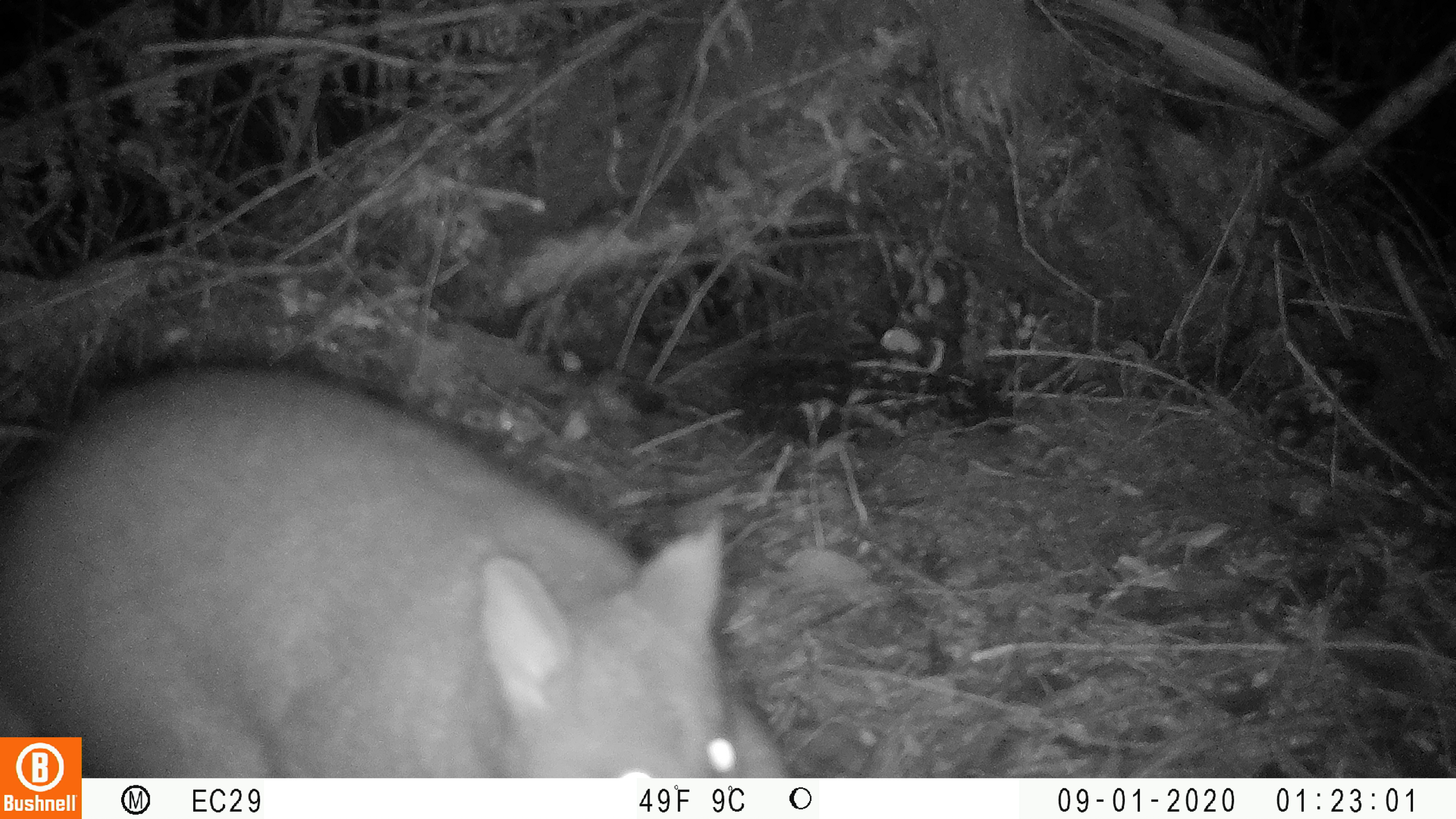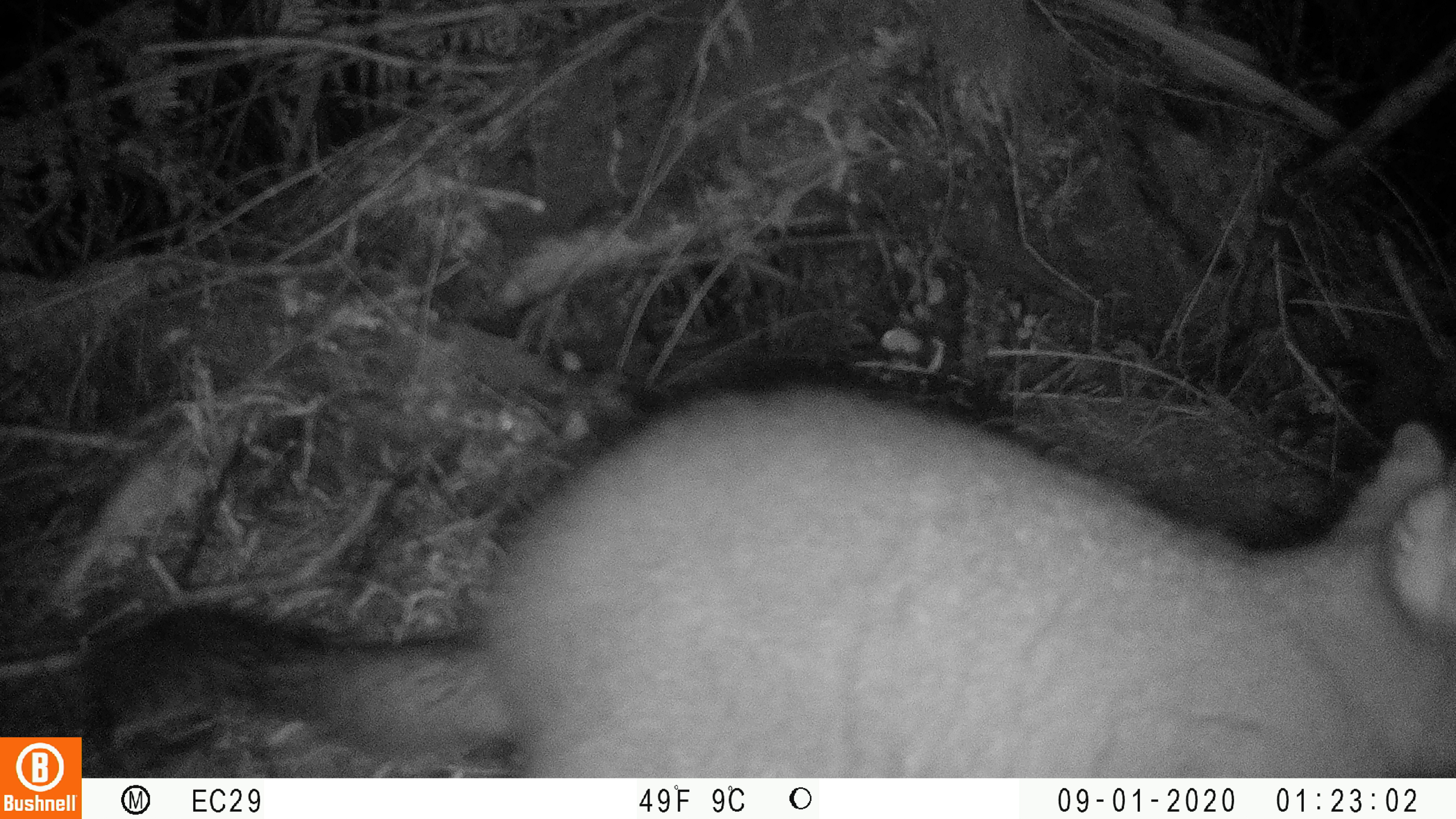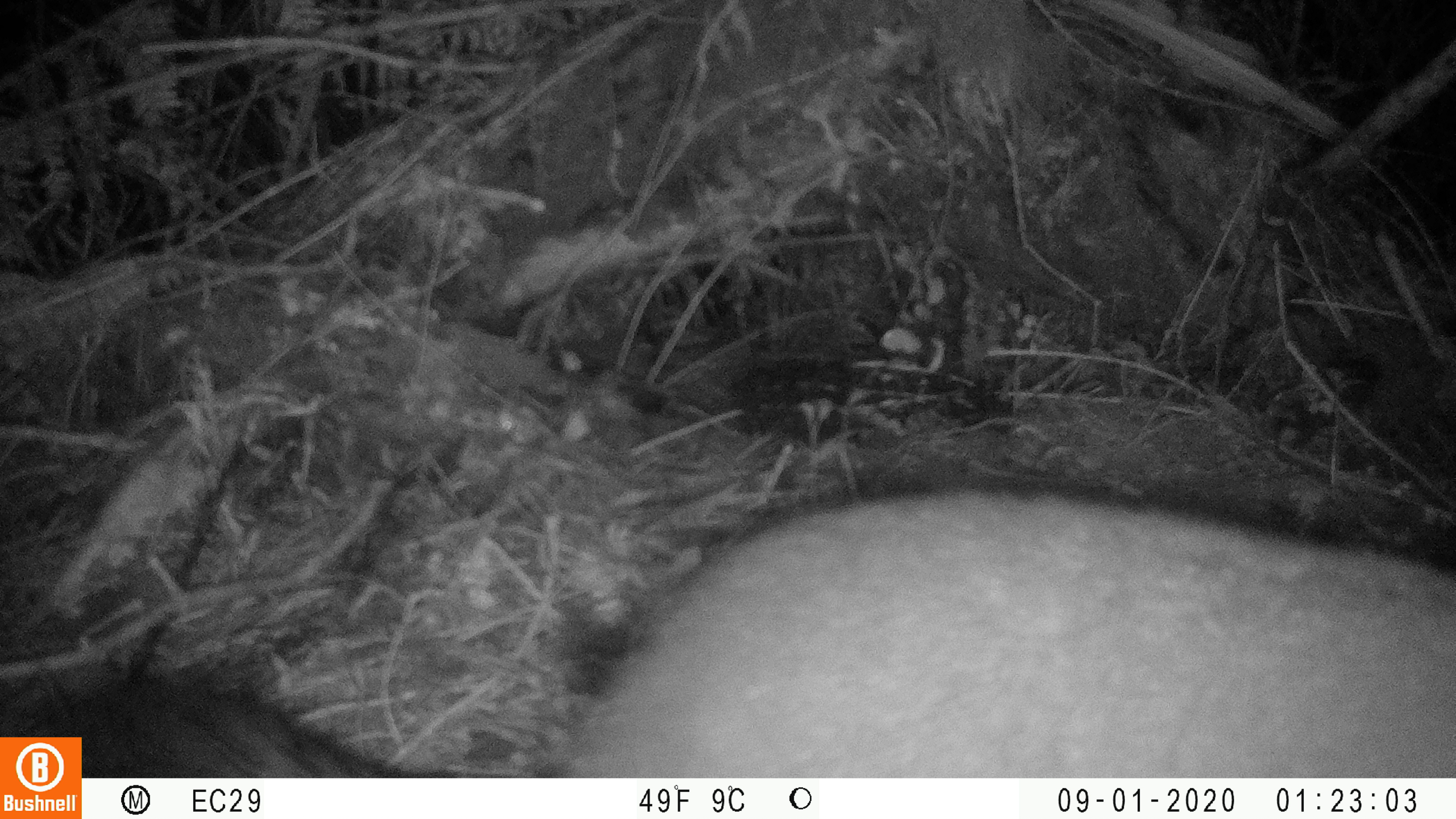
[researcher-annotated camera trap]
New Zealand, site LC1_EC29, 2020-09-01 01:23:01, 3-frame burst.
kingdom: Animalia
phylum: Chordata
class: Mammalia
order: Diprotodontia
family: Phalangeridae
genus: Trichosurus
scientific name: Trichosurus vulpecula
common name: common brushtail possum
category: possum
Possum (common brushtail possum) (Trichosurus vulpecula).